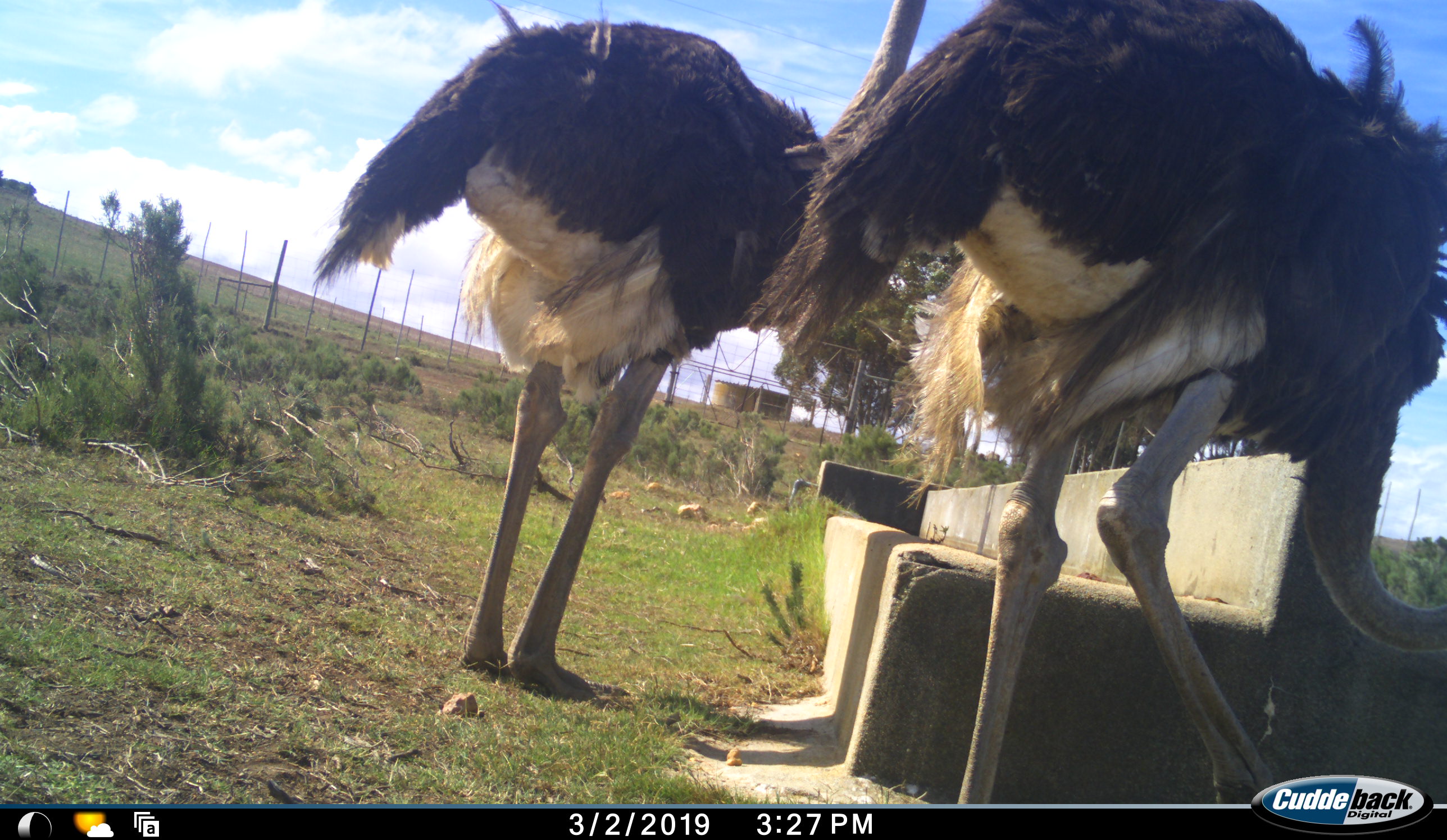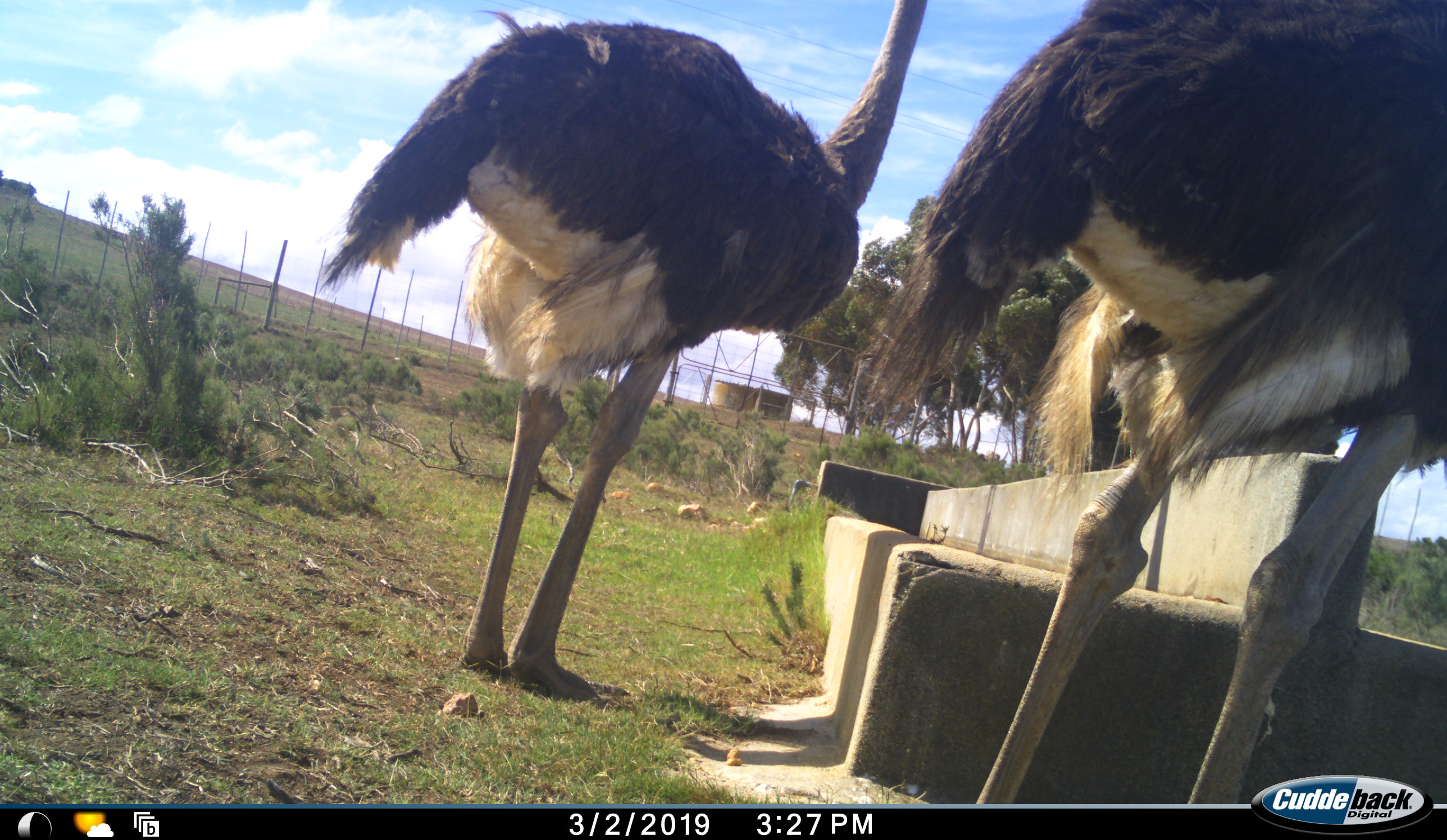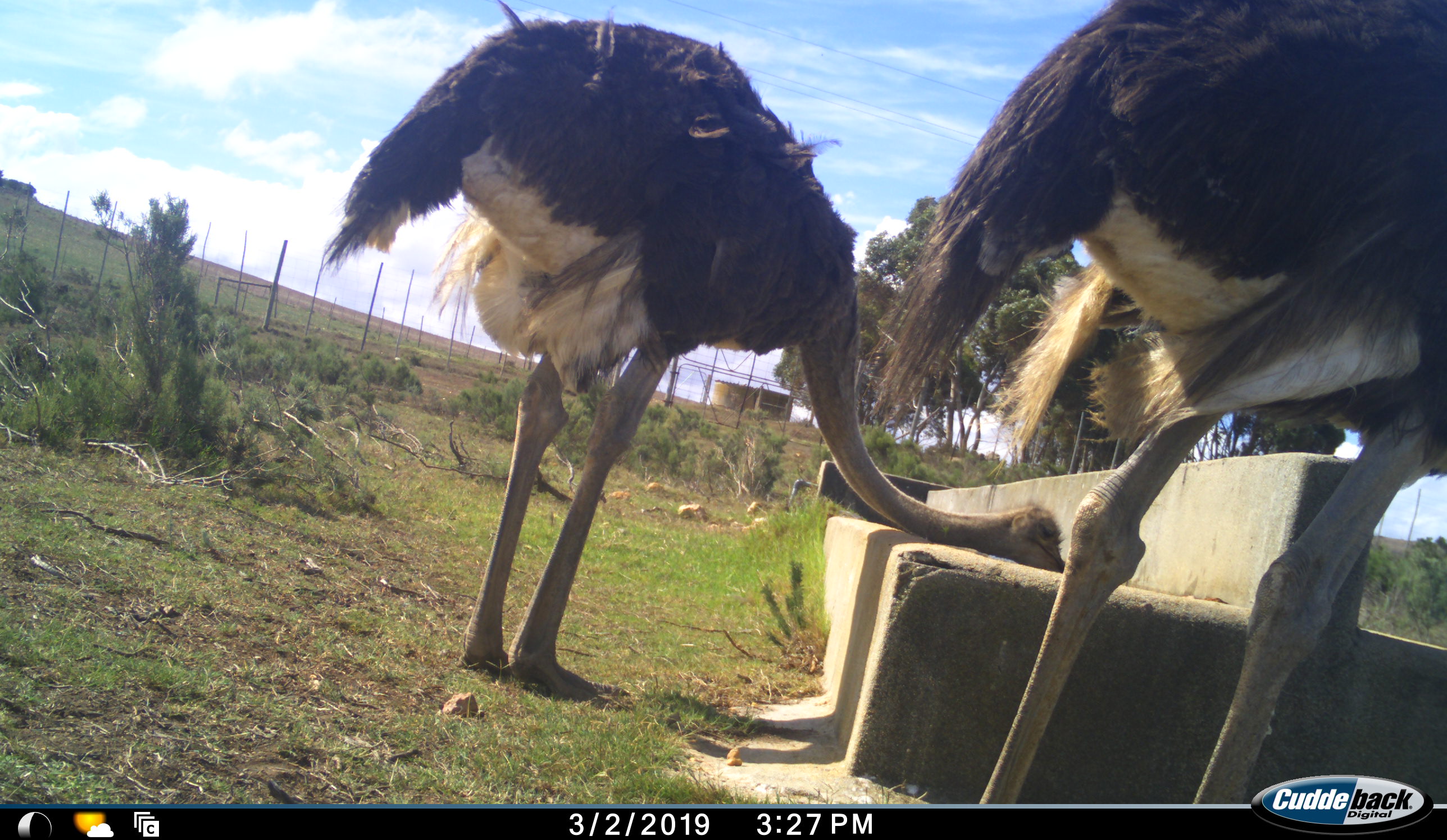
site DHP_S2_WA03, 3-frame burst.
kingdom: Animalia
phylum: Chordata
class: Aves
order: Struthioniformes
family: Struthionidae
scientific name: Struthionidae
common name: ostrich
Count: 2.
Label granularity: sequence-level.